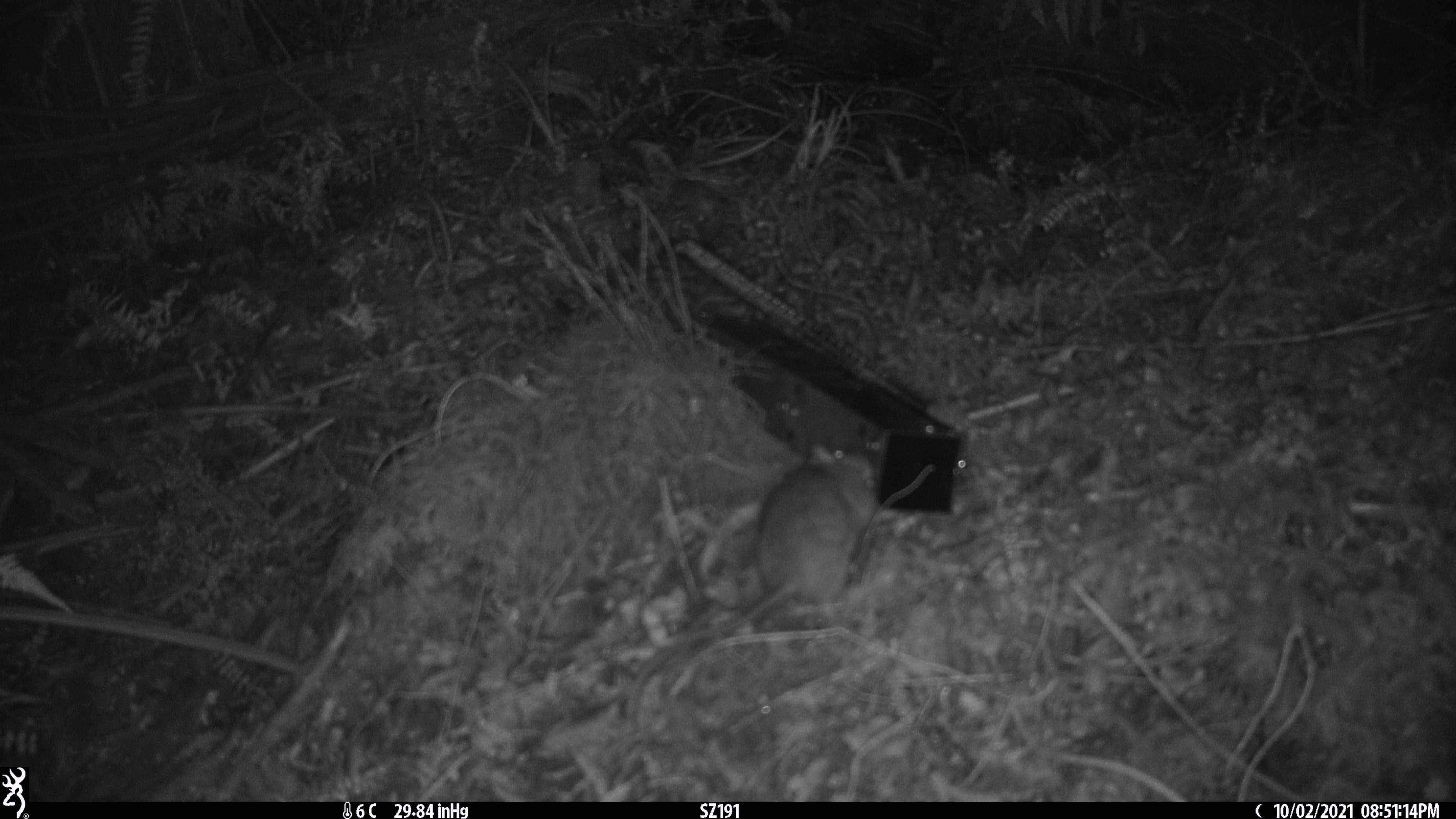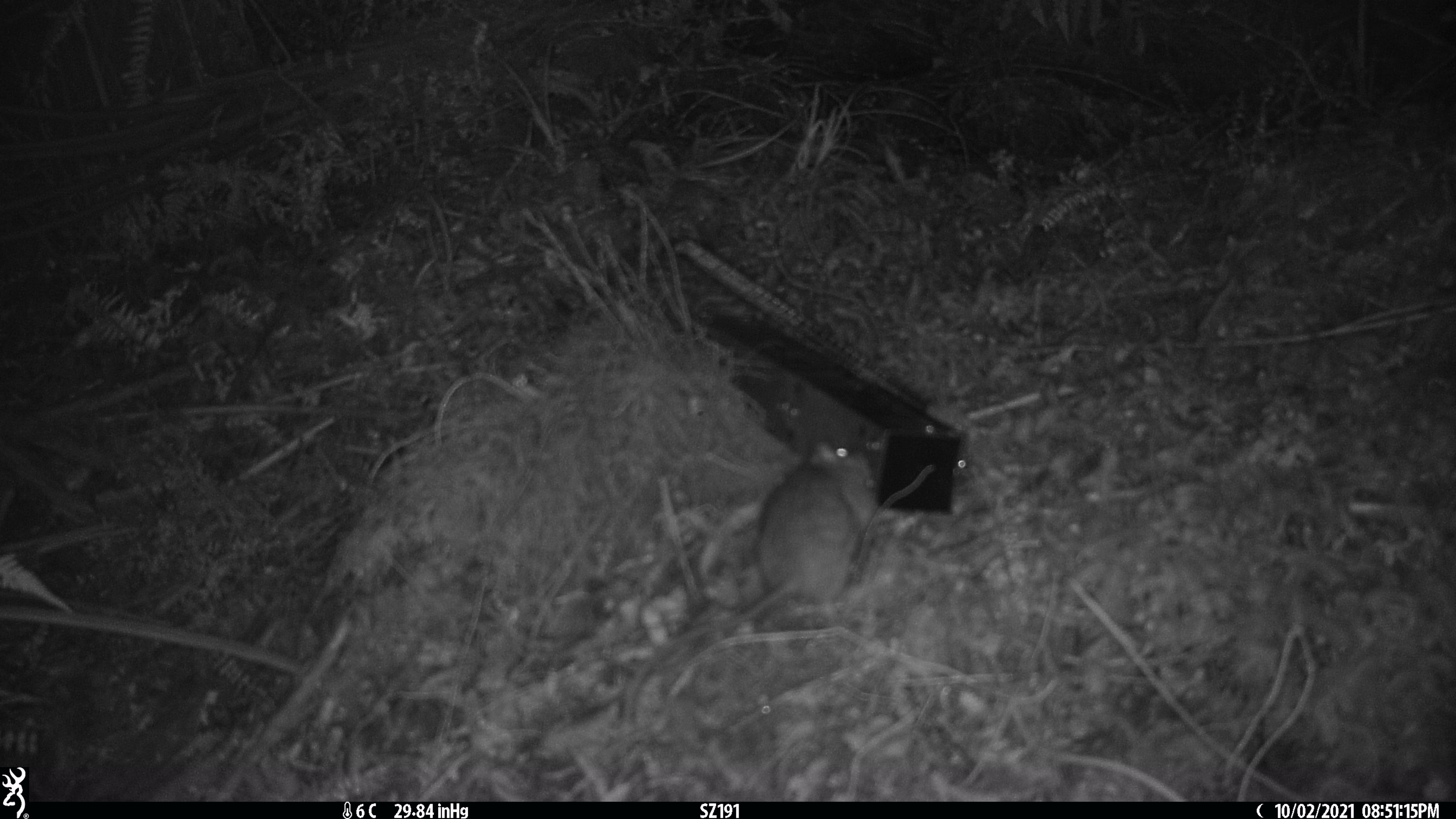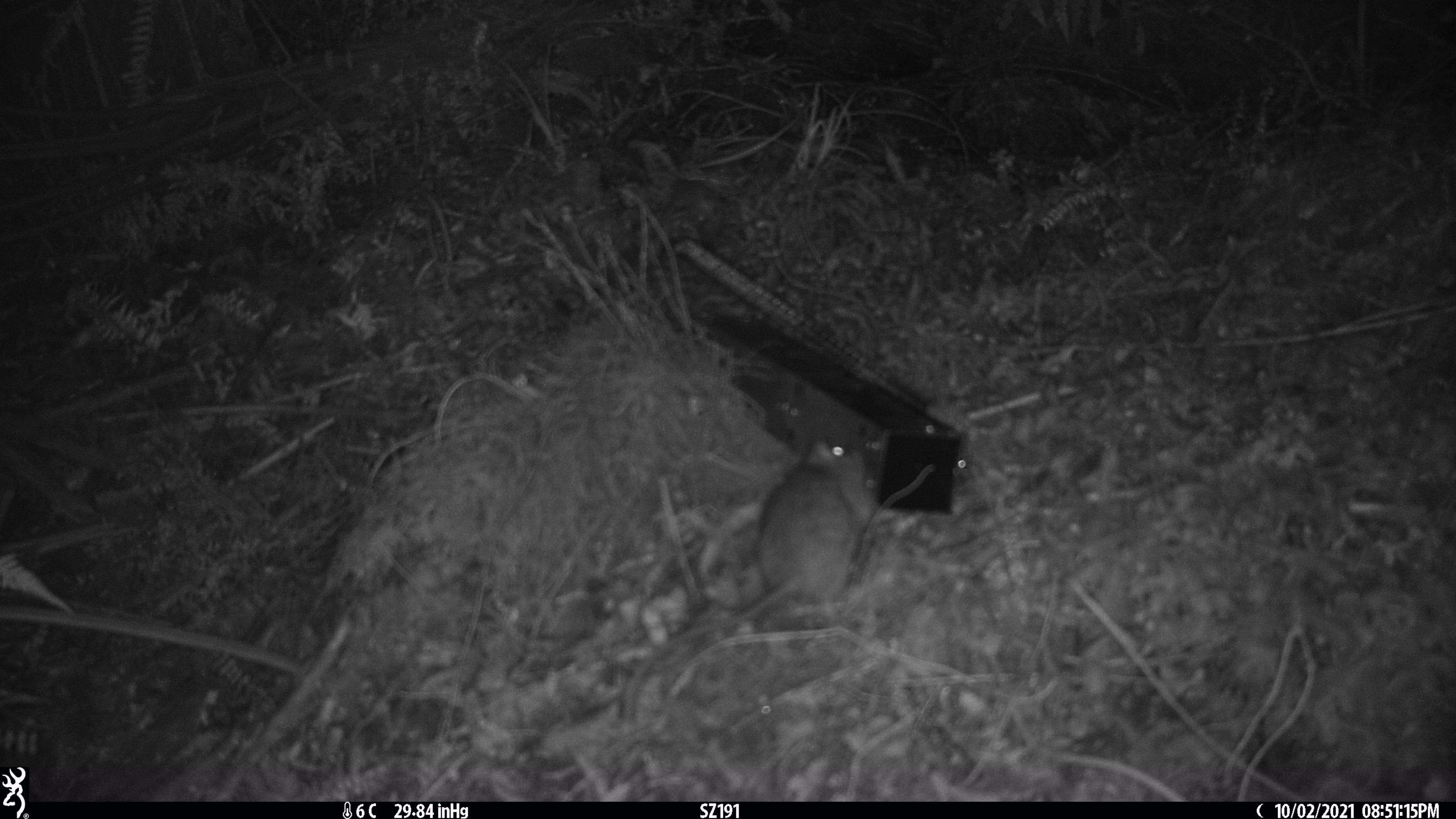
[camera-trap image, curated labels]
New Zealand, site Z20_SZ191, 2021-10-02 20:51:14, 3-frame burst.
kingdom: Animalia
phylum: Chordata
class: Mammalia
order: Rodentia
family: Muridae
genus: Rattus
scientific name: Rattus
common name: rat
Rat (Rattus).